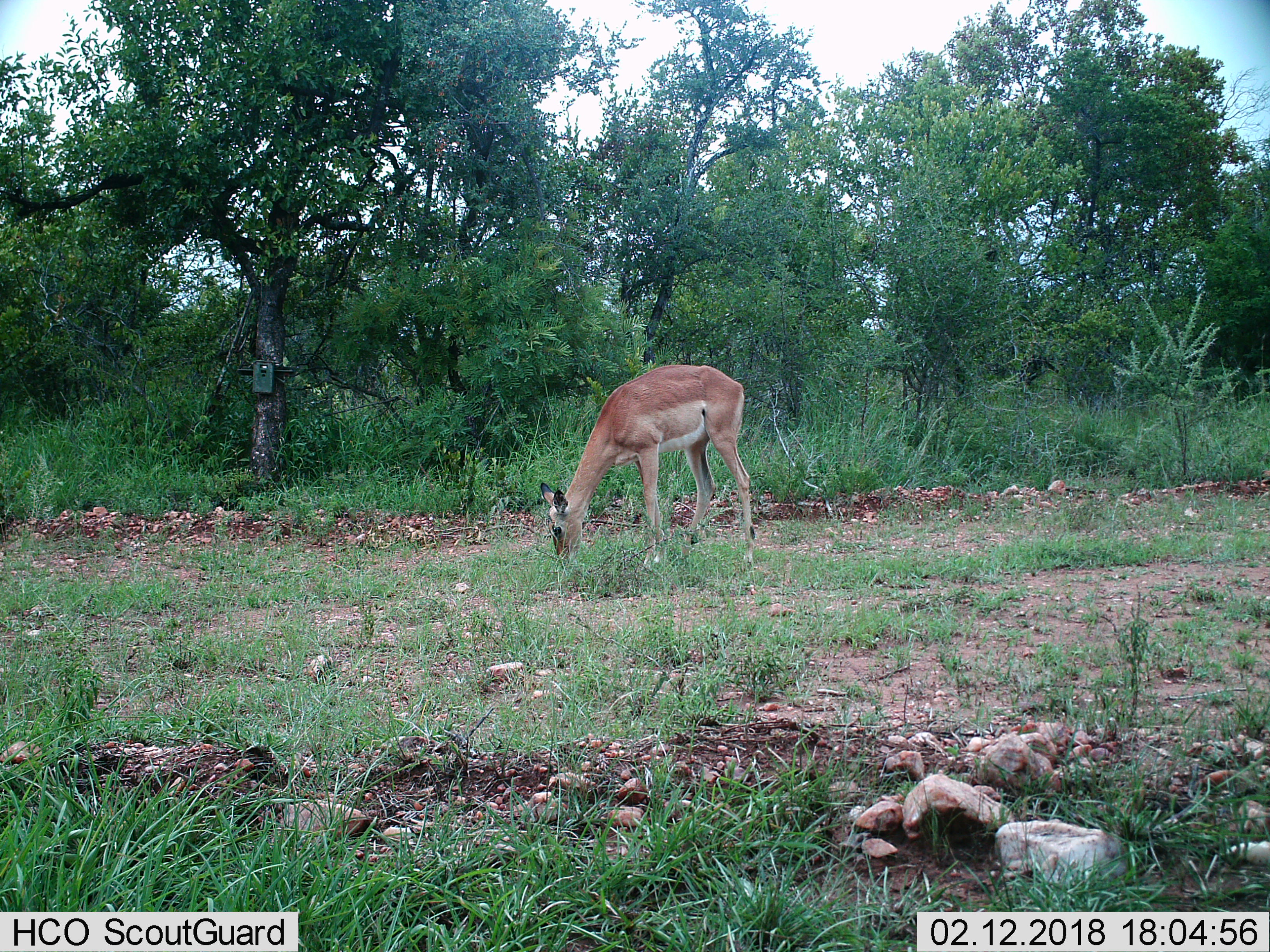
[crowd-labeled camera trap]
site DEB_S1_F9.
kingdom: Animalia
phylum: Chordata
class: Mammalia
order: Artiodactyla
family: Bovidae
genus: Aepyceros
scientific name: Aepyceros melampus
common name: impala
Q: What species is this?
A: Impala (Aepyceros melampus).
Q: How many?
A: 1.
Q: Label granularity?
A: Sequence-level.